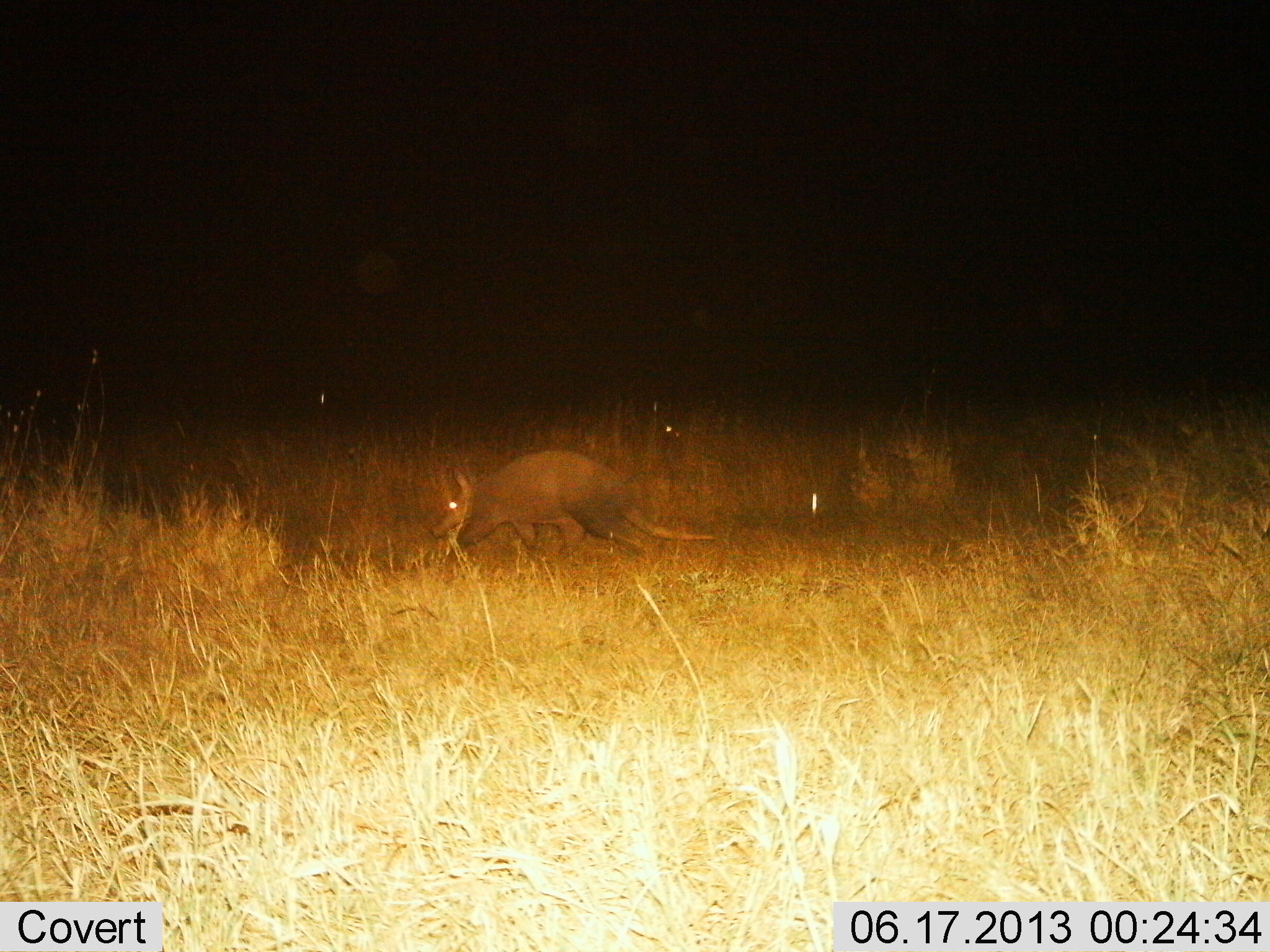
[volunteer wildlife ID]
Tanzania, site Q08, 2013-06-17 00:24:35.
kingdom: Animalia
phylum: Chordata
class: Mammalia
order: Tubulidentata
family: Orycteropodidae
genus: Orycteropus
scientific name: Orycteropus afer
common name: aardvark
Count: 1.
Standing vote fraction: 12%.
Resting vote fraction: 4%.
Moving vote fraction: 85%.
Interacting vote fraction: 0%.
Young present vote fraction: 0%.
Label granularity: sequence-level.